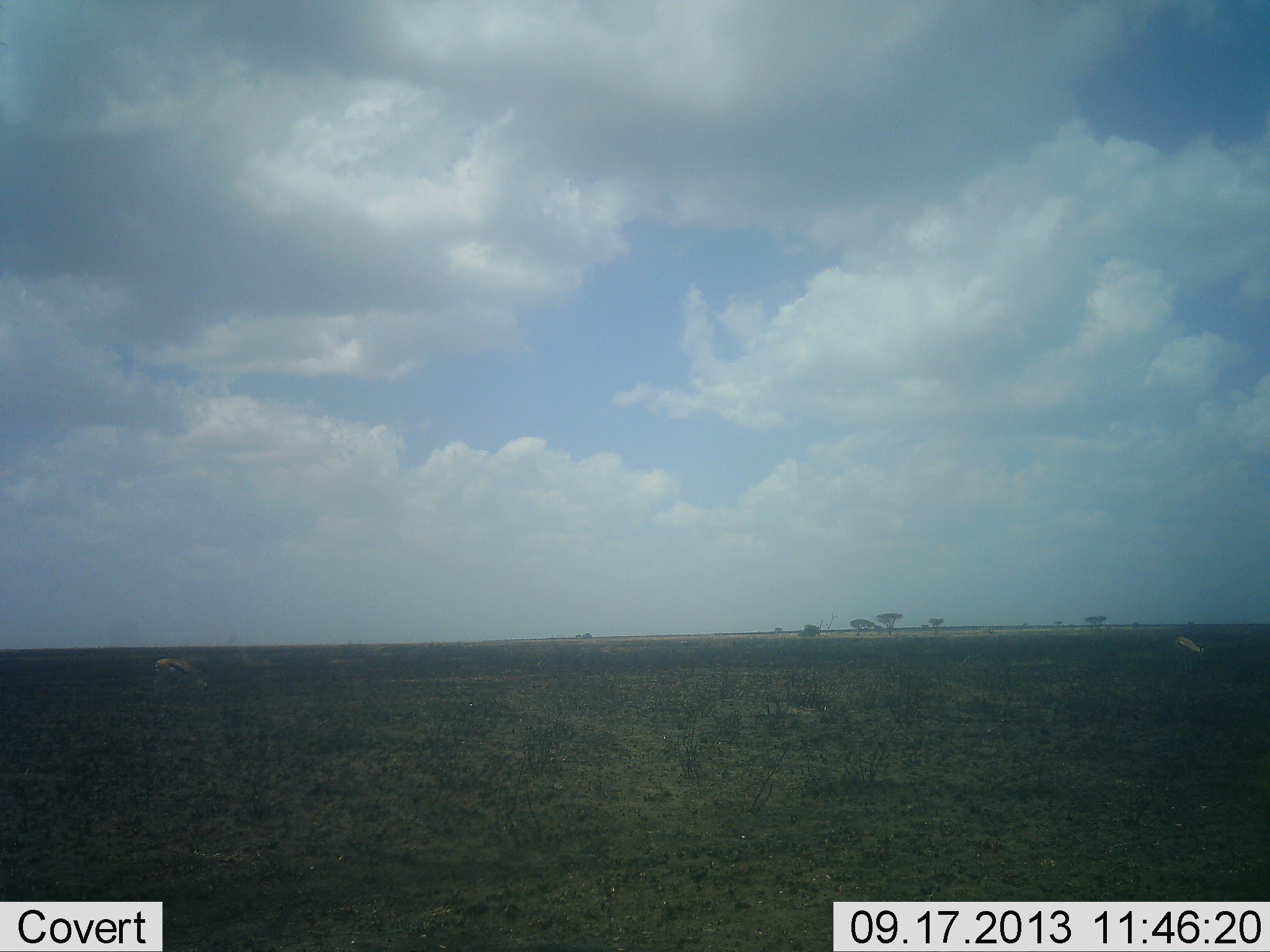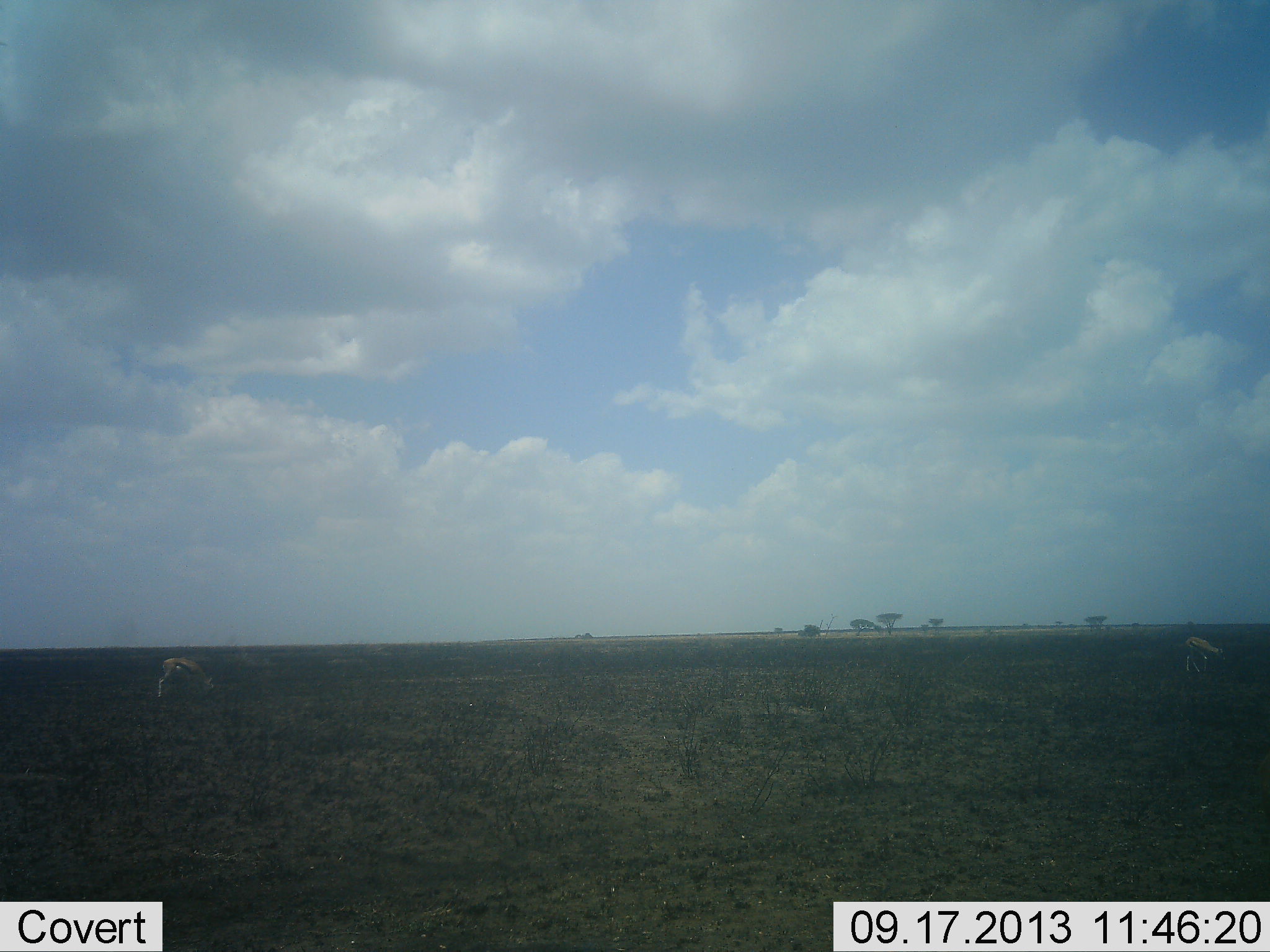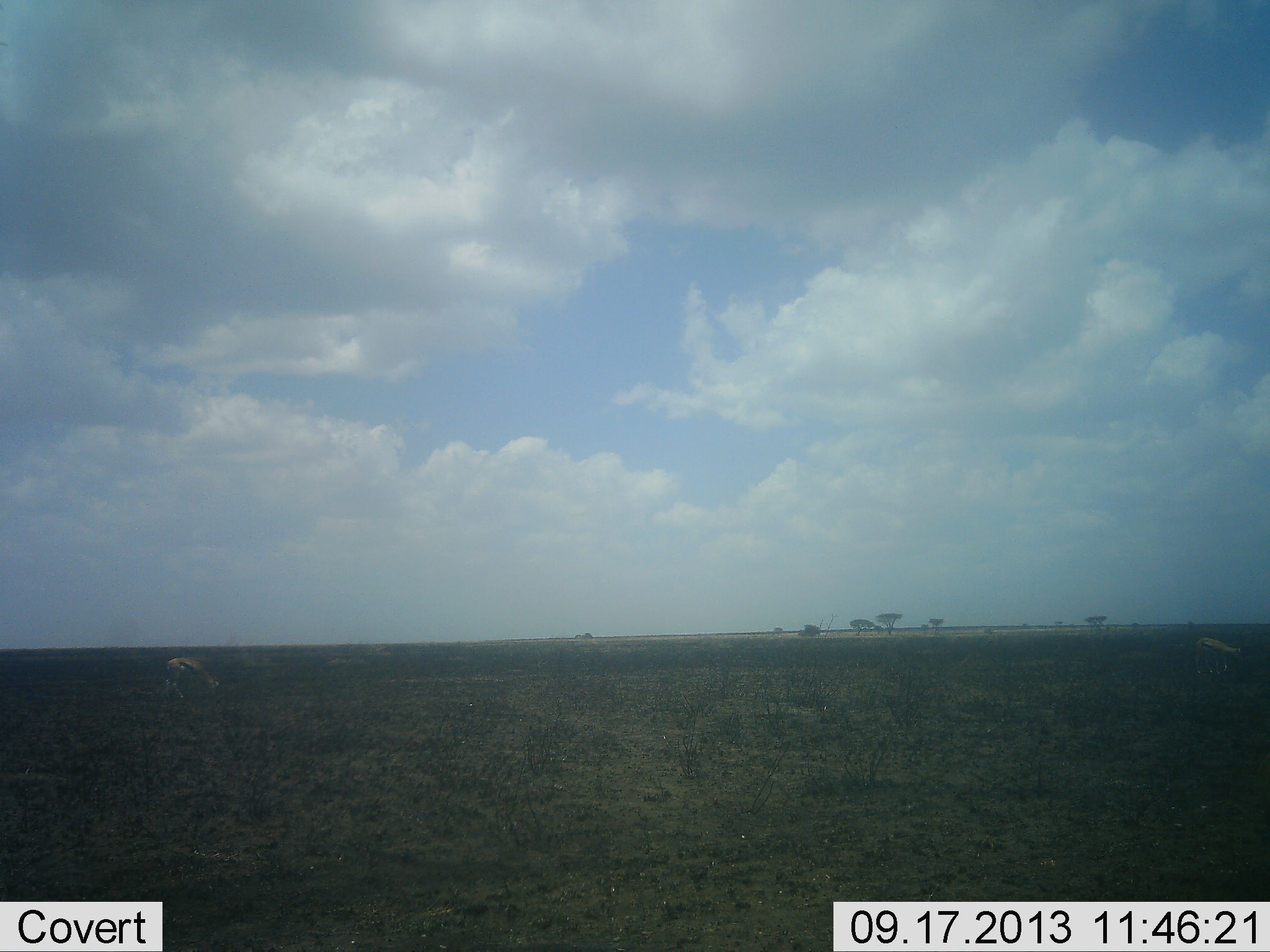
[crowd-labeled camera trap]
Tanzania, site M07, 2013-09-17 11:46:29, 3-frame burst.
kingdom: Animalia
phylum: Chordata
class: Mammalia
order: Artiodactyla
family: Bovidae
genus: Eudorcas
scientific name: Eudorcas thomsonii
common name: thomson's gazelle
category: gazellethomsons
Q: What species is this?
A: Gazellethomsons (thomson's gazelle) (Eudorcas thomsonii).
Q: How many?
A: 2.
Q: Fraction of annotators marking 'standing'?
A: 10%.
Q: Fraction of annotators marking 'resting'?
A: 0%.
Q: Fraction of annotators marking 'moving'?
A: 30%.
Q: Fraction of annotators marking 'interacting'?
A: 0%.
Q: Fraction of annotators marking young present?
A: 0%.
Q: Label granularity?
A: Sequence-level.